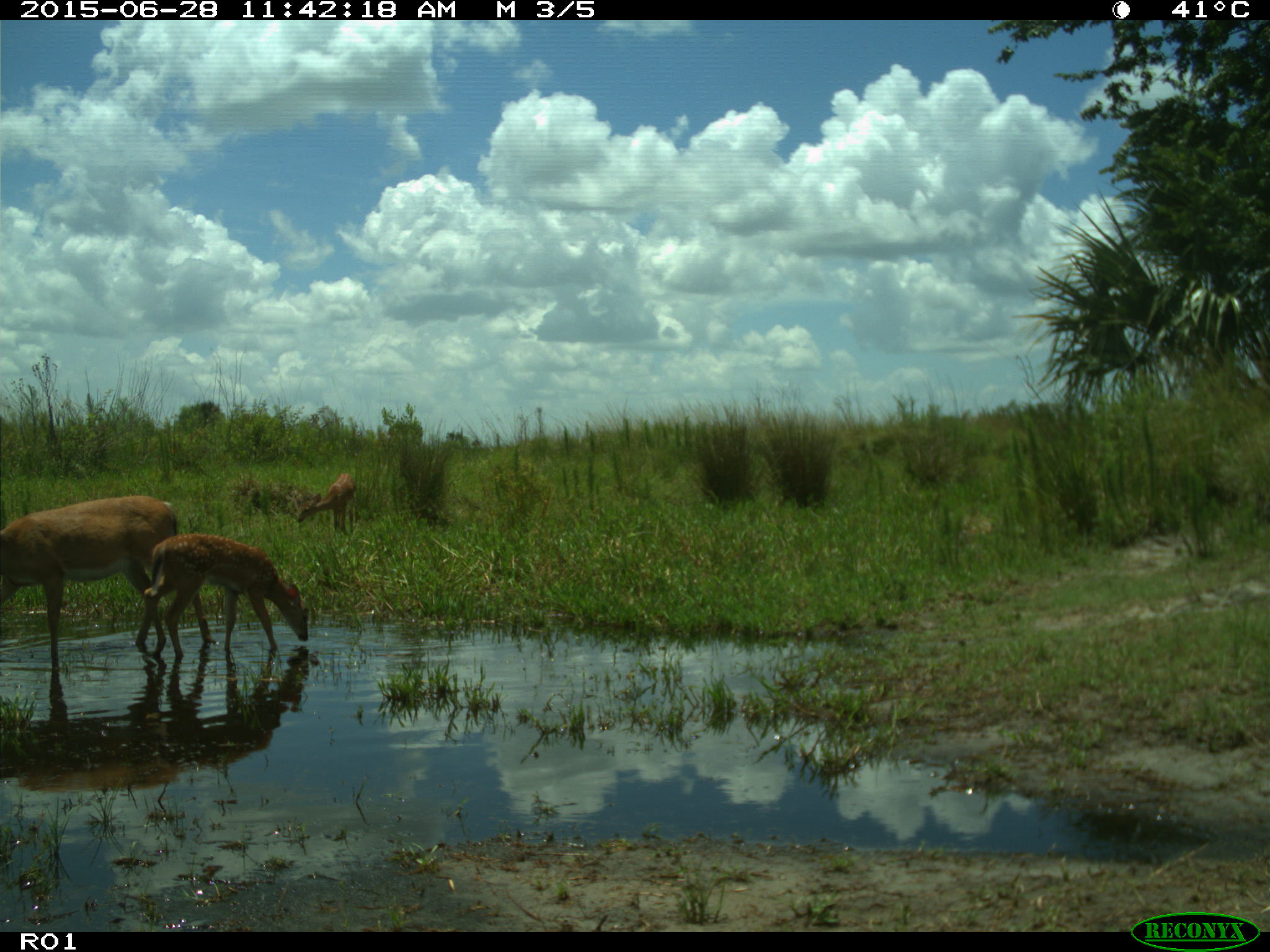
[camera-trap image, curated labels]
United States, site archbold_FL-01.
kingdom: Animalia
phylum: Chordata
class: Mammalia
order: Artiodactyla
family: Cervidae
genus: Odocoileus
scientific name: Odocoileus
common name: deer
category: unidentified deer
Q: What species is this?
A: Unidentified deer (deer) (Odocoileus).